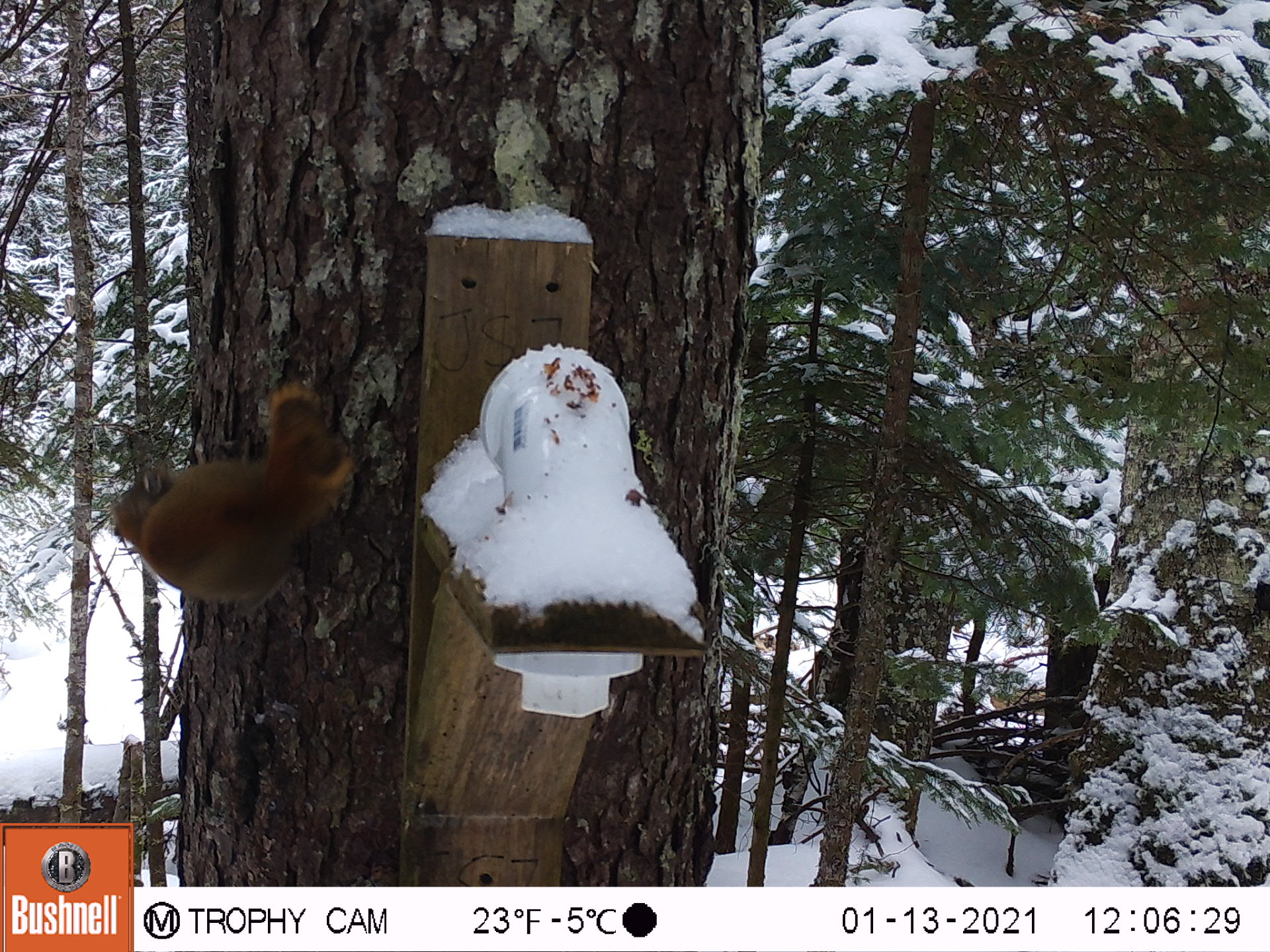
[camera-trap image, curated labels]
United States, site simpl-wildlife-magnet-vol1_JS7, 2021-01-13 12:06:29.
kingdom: Animalia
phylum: Chordata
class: Mammalia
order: Rodentia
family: Sciuridae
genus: Tamiasciurus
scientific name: Tamiasciurus hudsonicus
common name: red squirrel